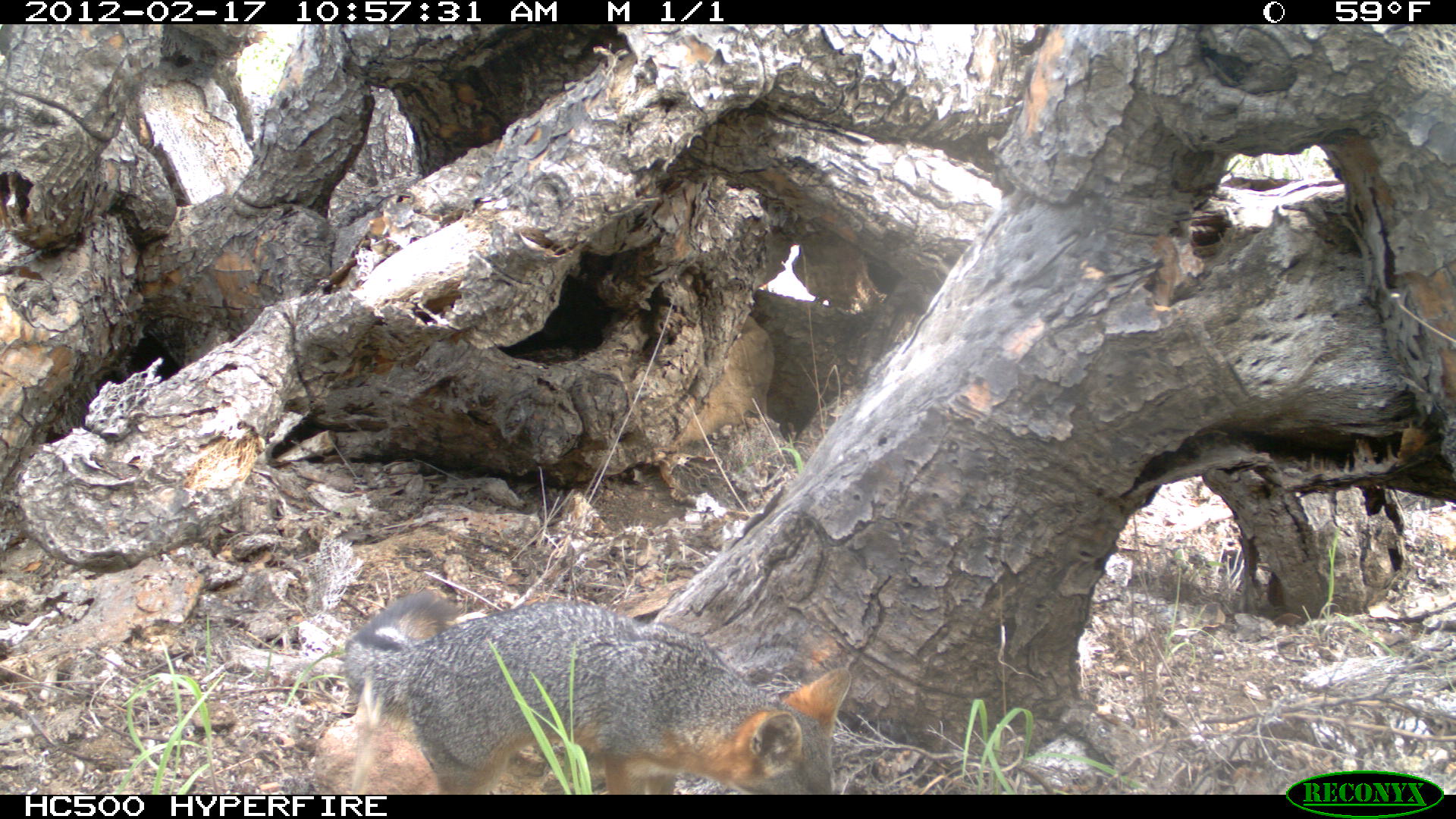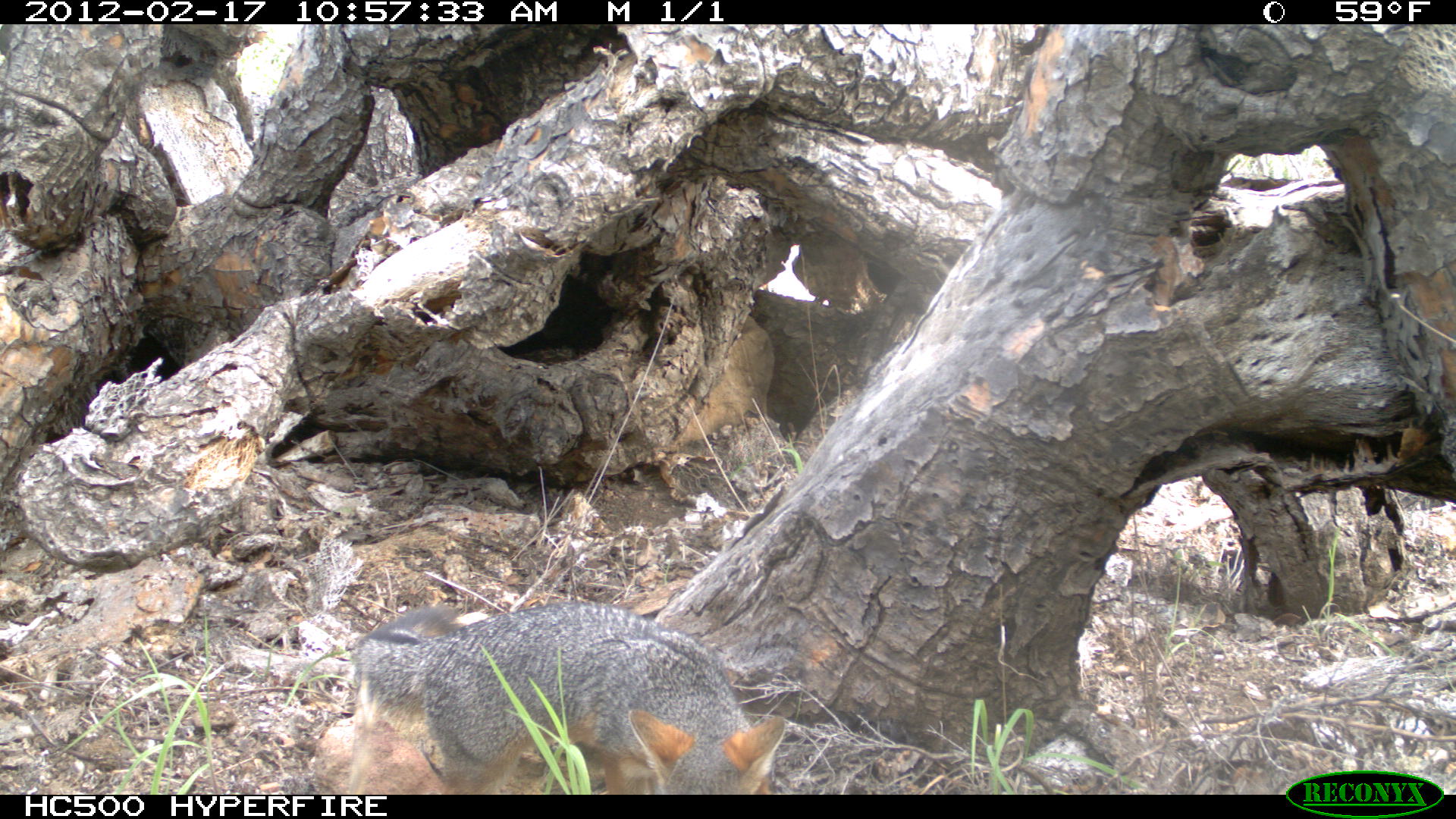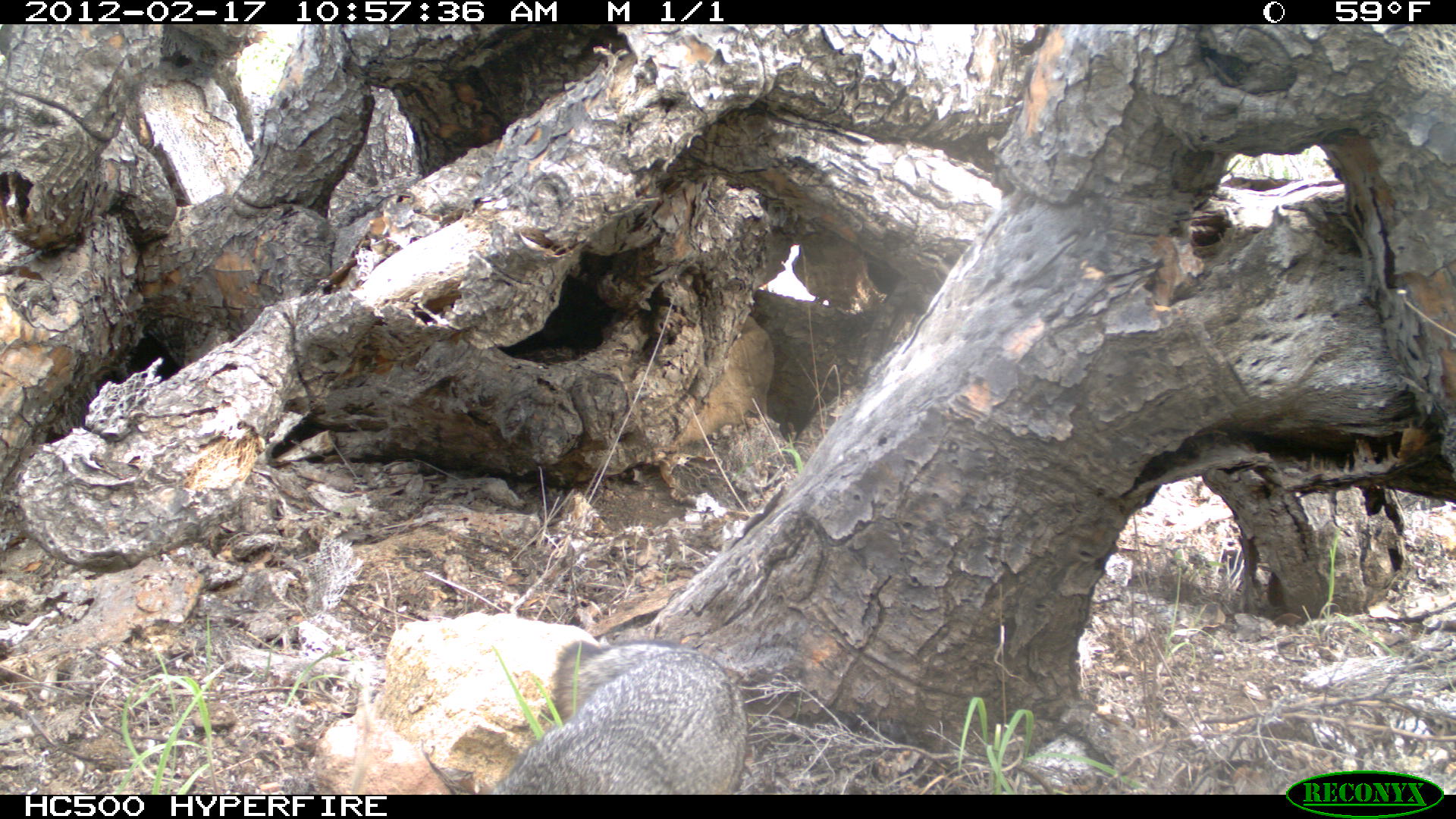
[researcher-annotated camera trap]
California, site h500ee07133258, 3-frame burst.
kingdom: Animalia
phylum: Chordata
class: Mammalia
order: Carnivora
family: Canidae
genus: Urocyon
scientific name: Urocyon littoralis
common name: island fox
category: fox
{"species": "fox (island fox) (Urocyon littoralis)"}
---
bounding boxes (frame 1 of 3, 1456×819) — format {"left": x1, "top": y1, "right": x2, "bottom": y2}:
fox: {"left": 345, "top": 592, "right": 851, "bottom": 794}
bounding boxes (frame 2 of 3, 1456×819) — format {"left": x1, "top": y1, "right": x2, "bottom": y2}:
fox: {"left": 352, "top": 603, "right": 786, "bottom": 794}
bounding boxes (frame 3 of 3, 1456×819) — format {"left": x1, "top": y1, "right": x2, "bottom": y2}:
fox: {"left": 492, "top": 639, "right": 745, "bottom": 790}